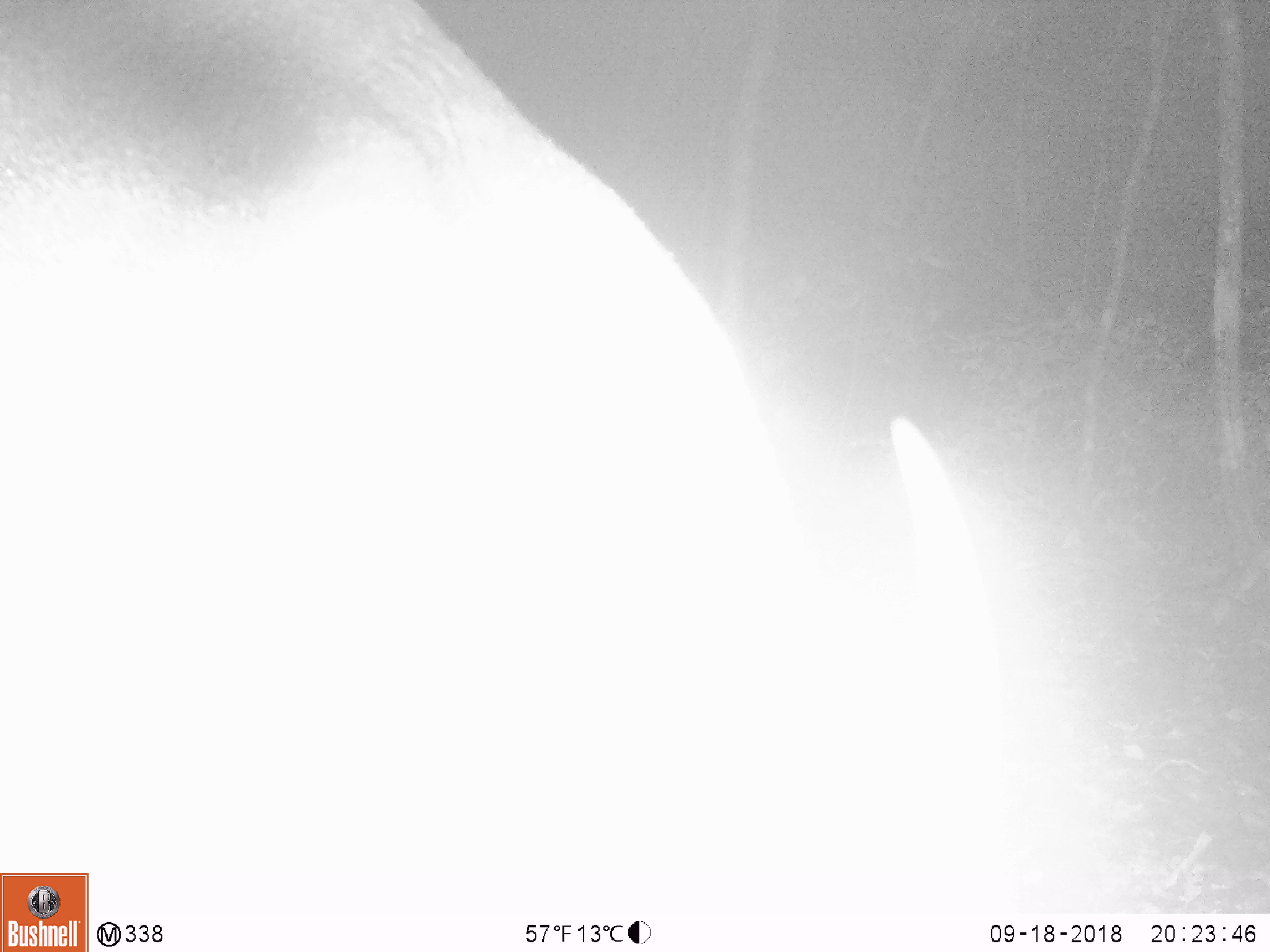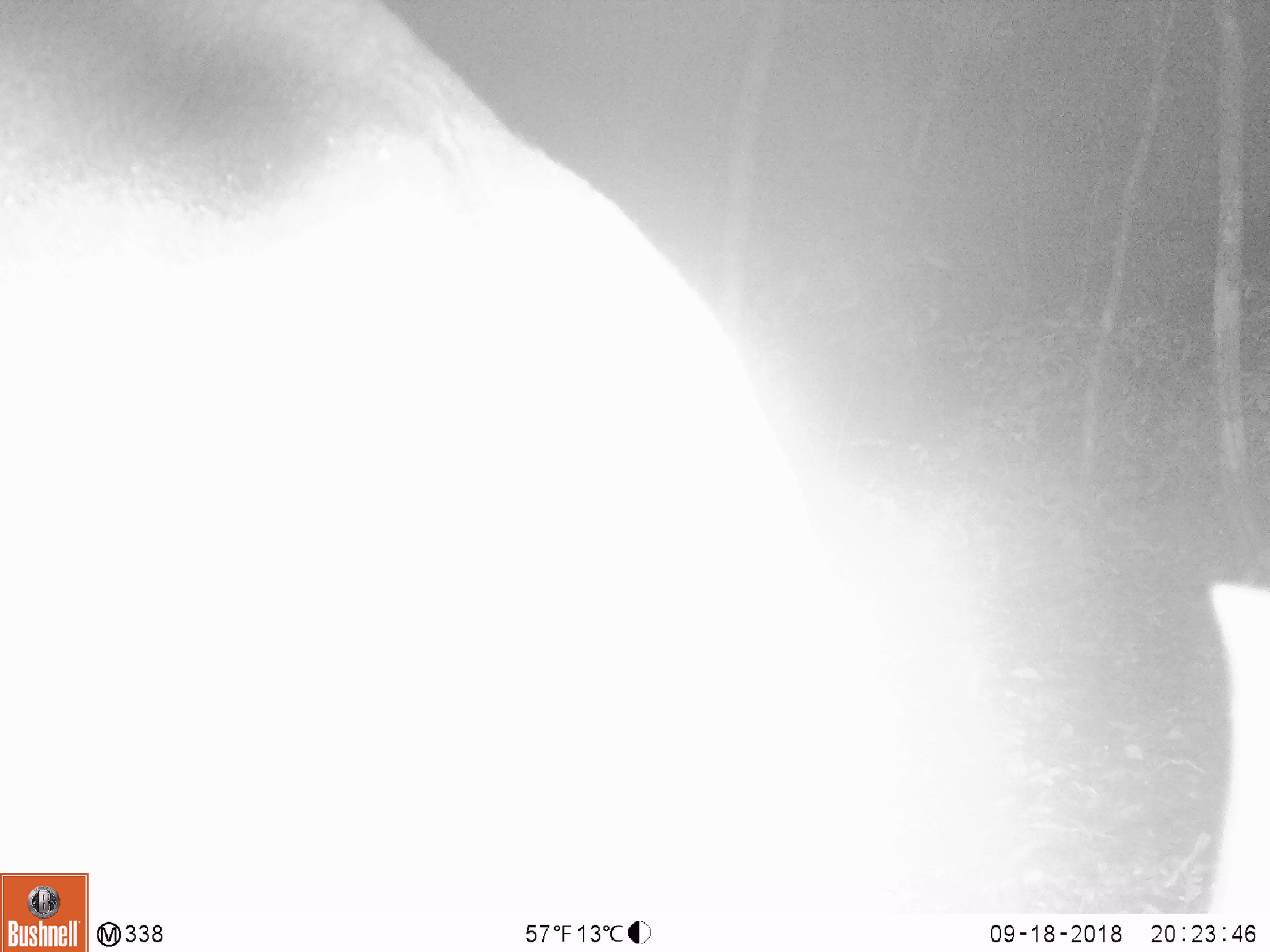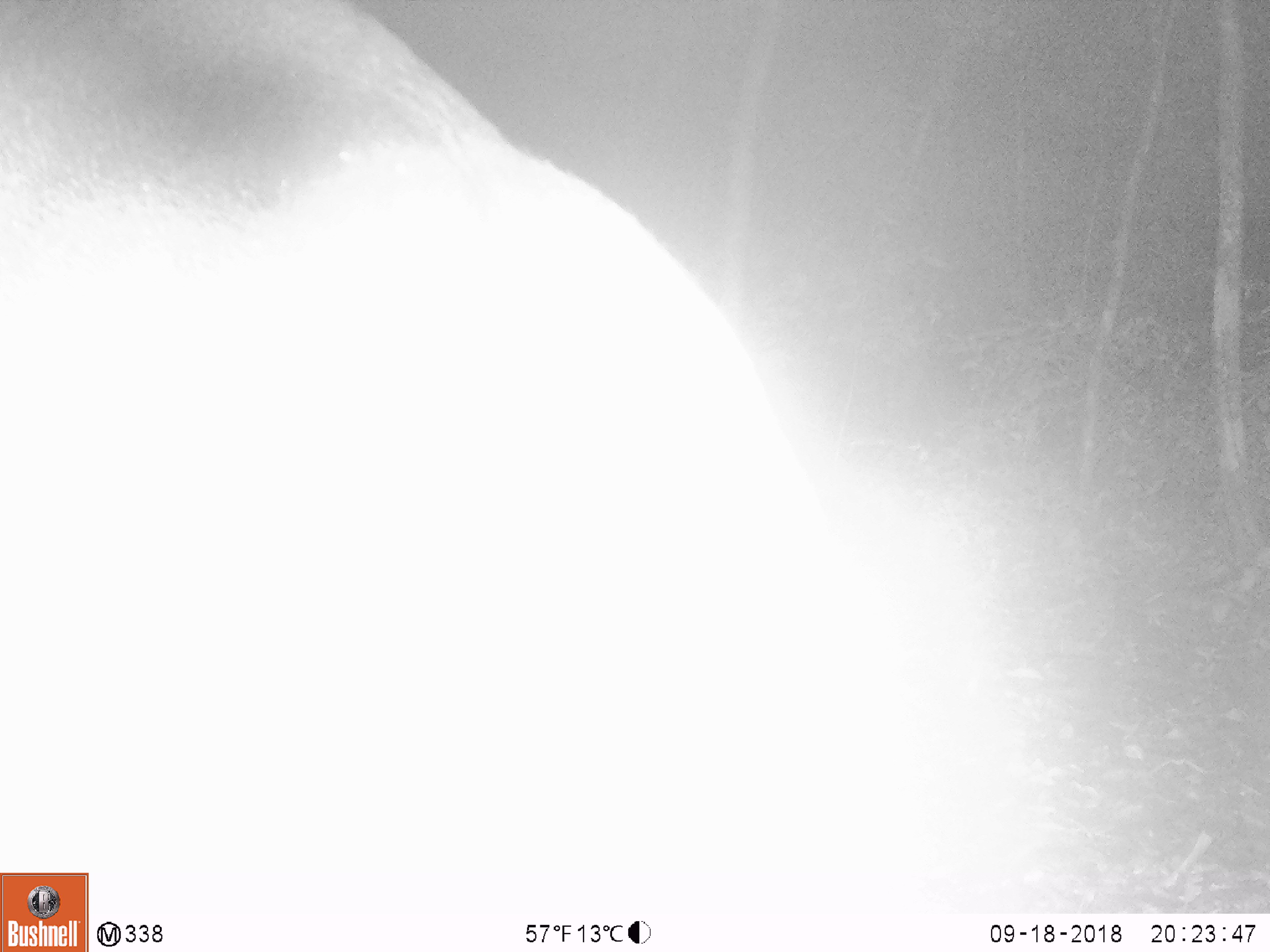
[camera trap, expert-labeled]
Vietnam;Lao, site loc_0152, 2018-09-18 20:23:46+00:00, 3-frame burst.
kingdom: Animalia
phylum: Chordata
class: Mammalia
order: Artiodactyla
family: Cervidae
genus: Muntiacus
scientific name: Muntiacus vuquangensis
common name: large-antlered muntjac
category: large antlered muntjac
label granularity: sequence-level